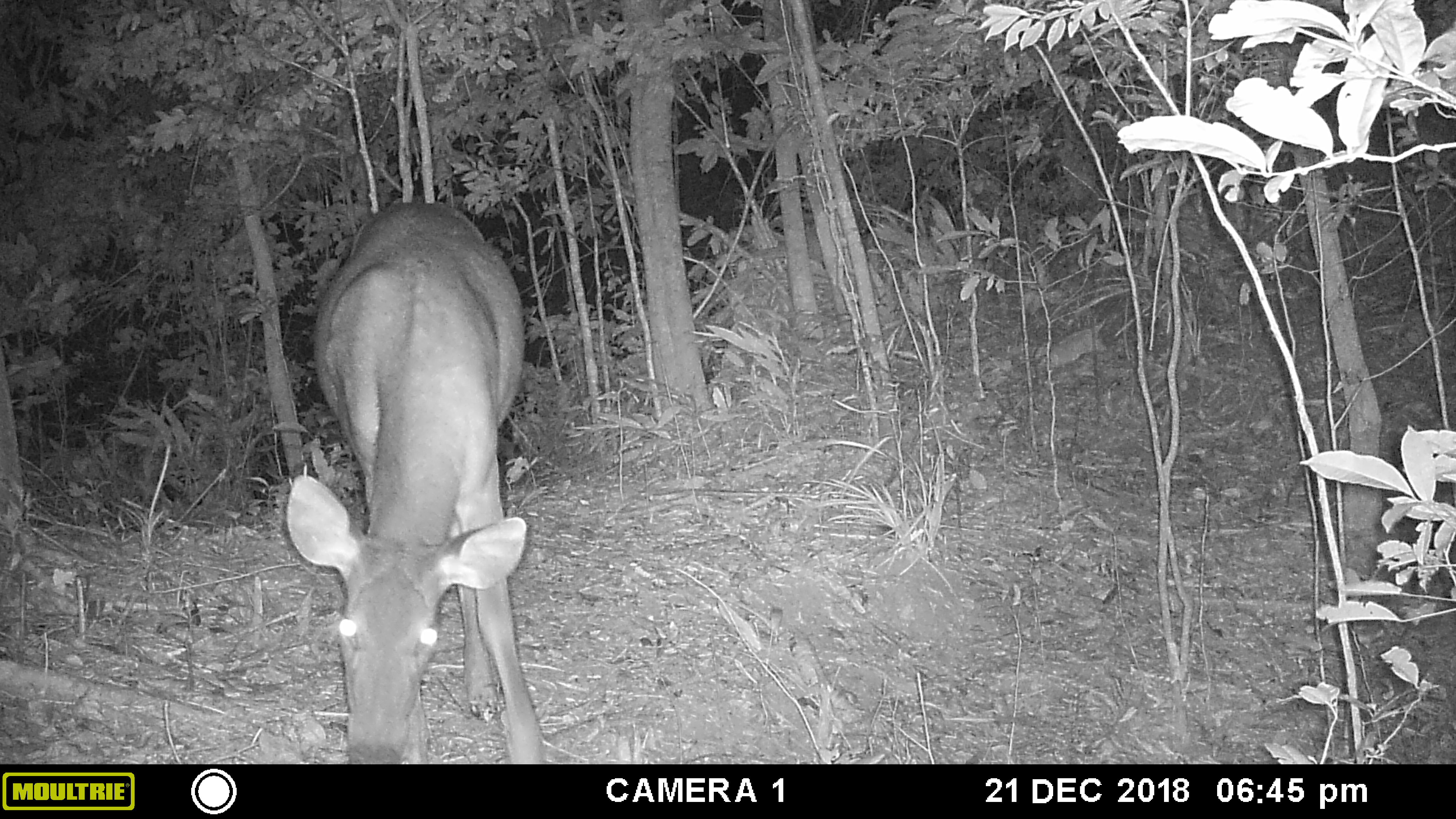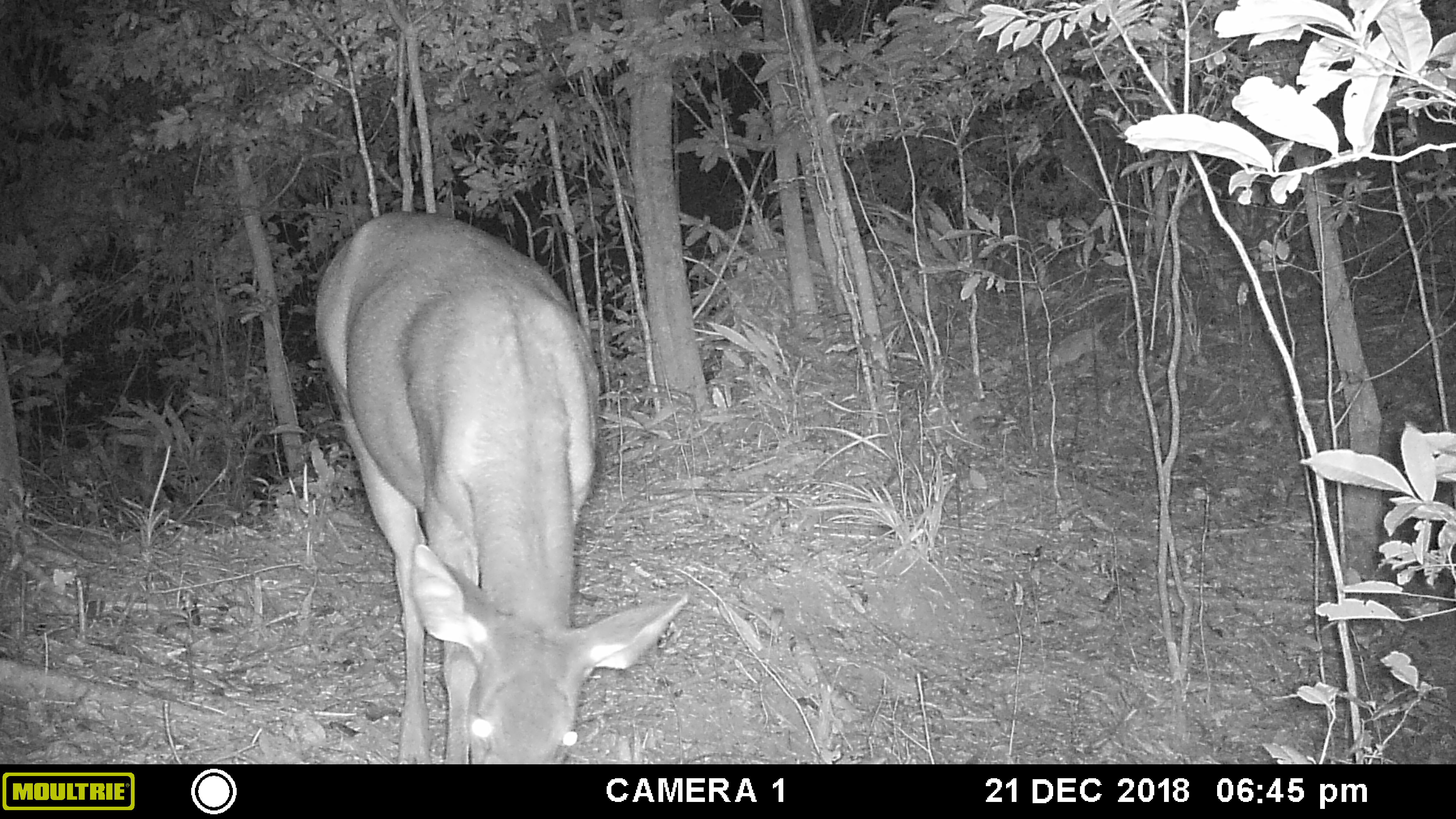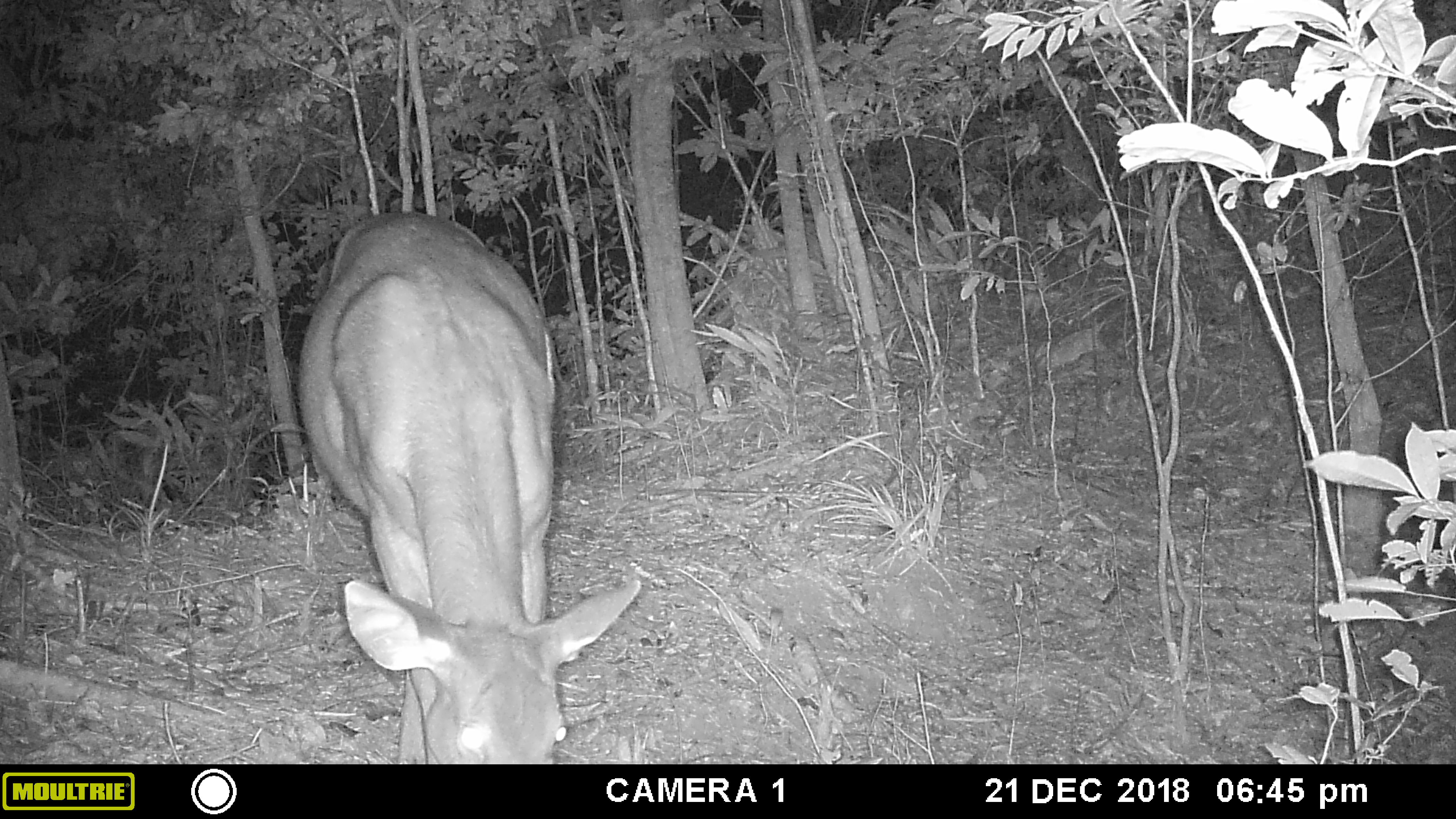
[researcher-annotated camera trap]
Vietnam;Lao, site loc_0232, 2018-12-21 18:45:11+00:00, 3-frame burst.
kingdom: Animalia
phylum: Chordata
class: Mammalia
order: Artiodactyla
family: Cervidae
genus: Rusa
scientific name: Rusa unicolor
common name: sambar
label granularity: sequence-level